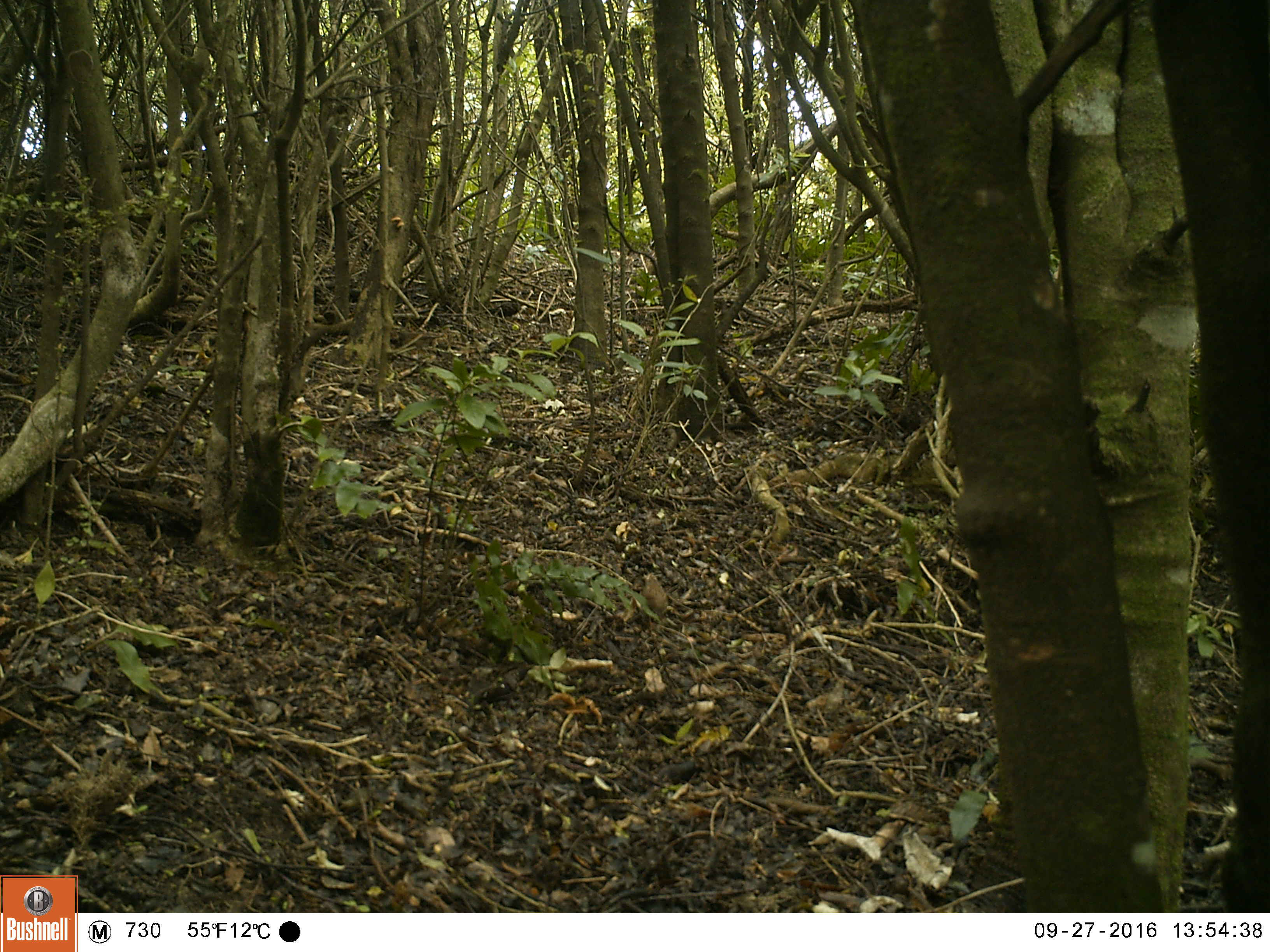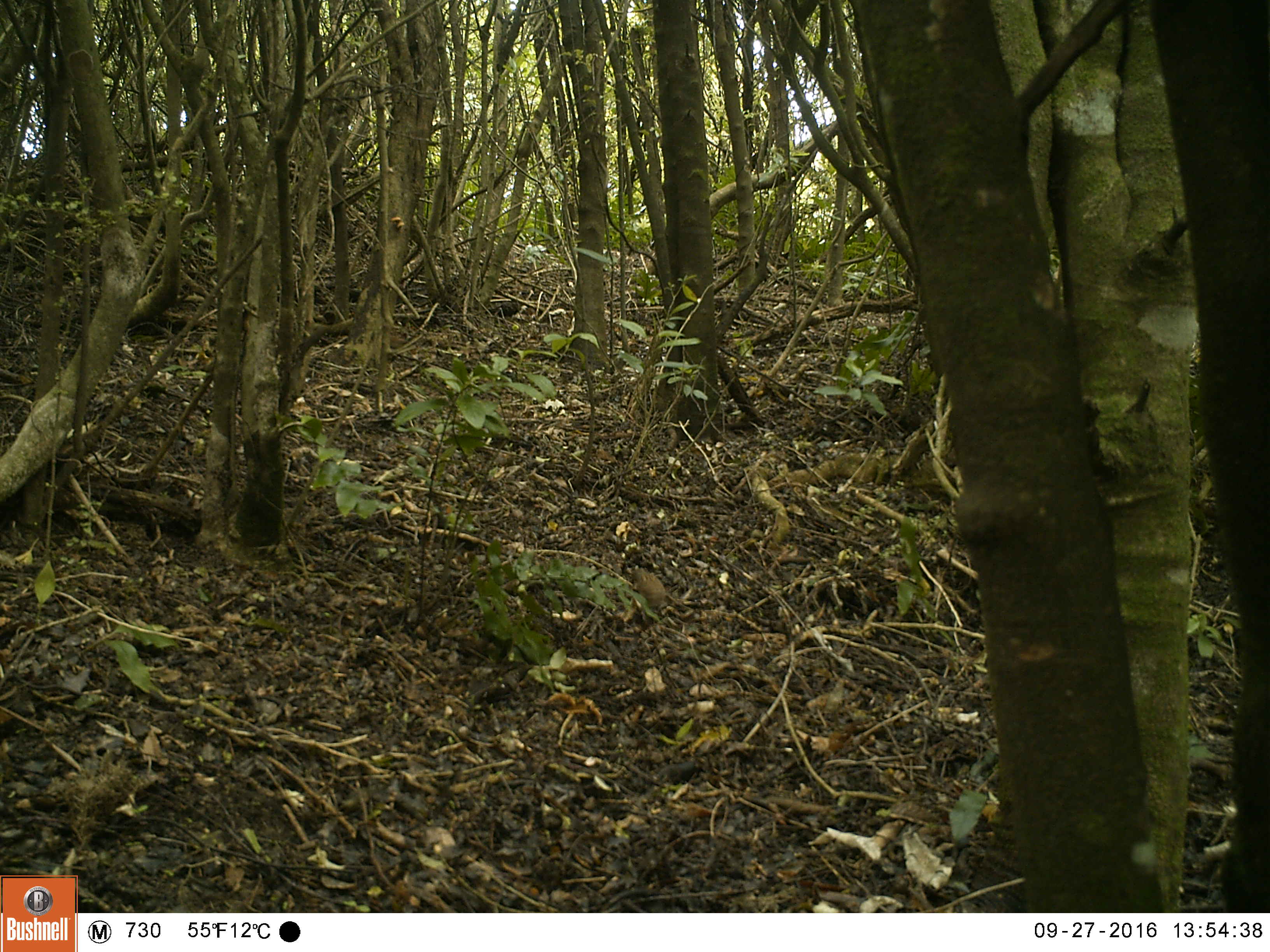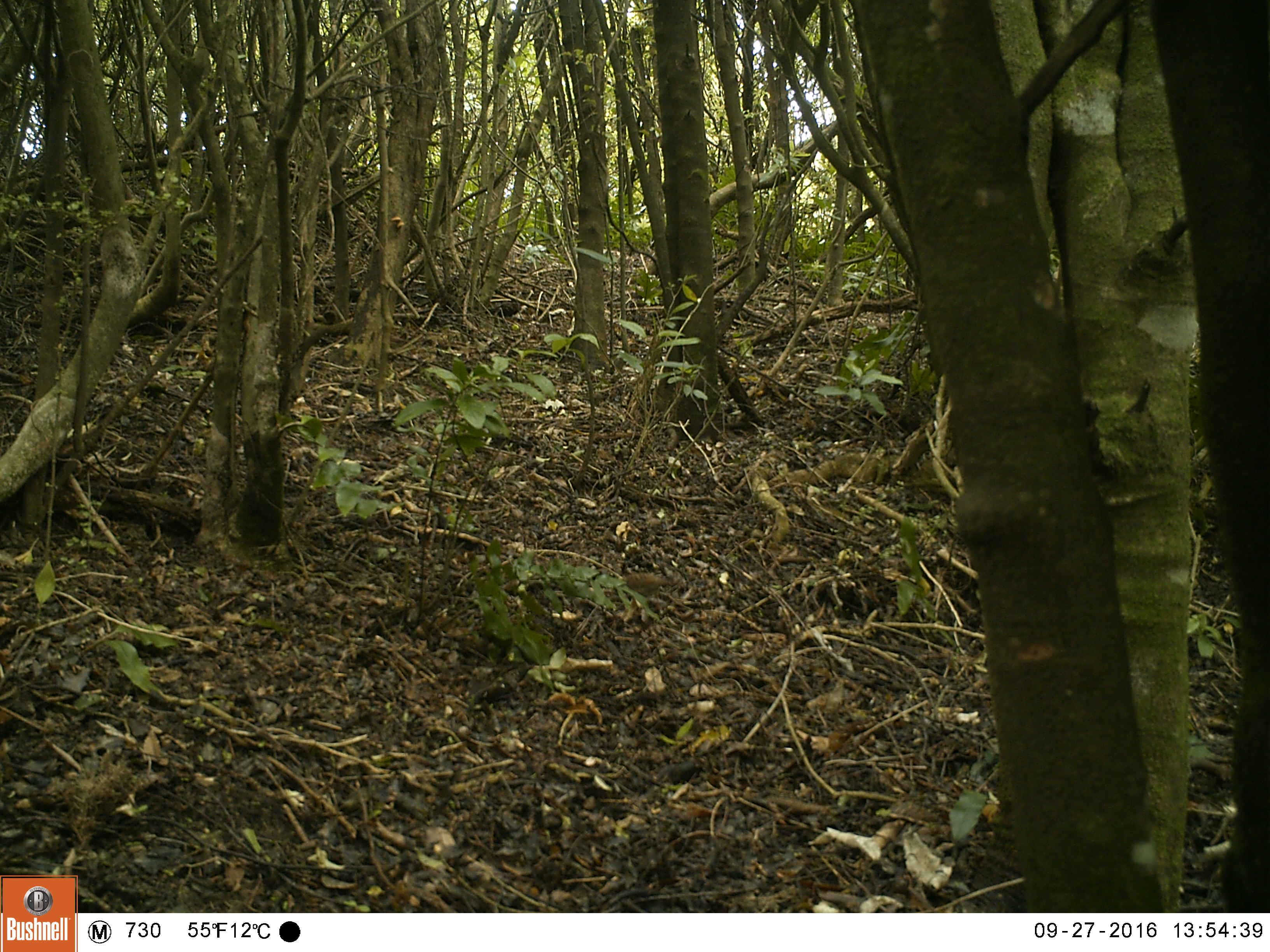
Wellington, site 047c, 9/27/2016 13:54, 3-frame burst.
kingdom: Animalia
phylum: Chordata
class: Aves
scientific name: Aves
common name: bird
Bird (Aves).